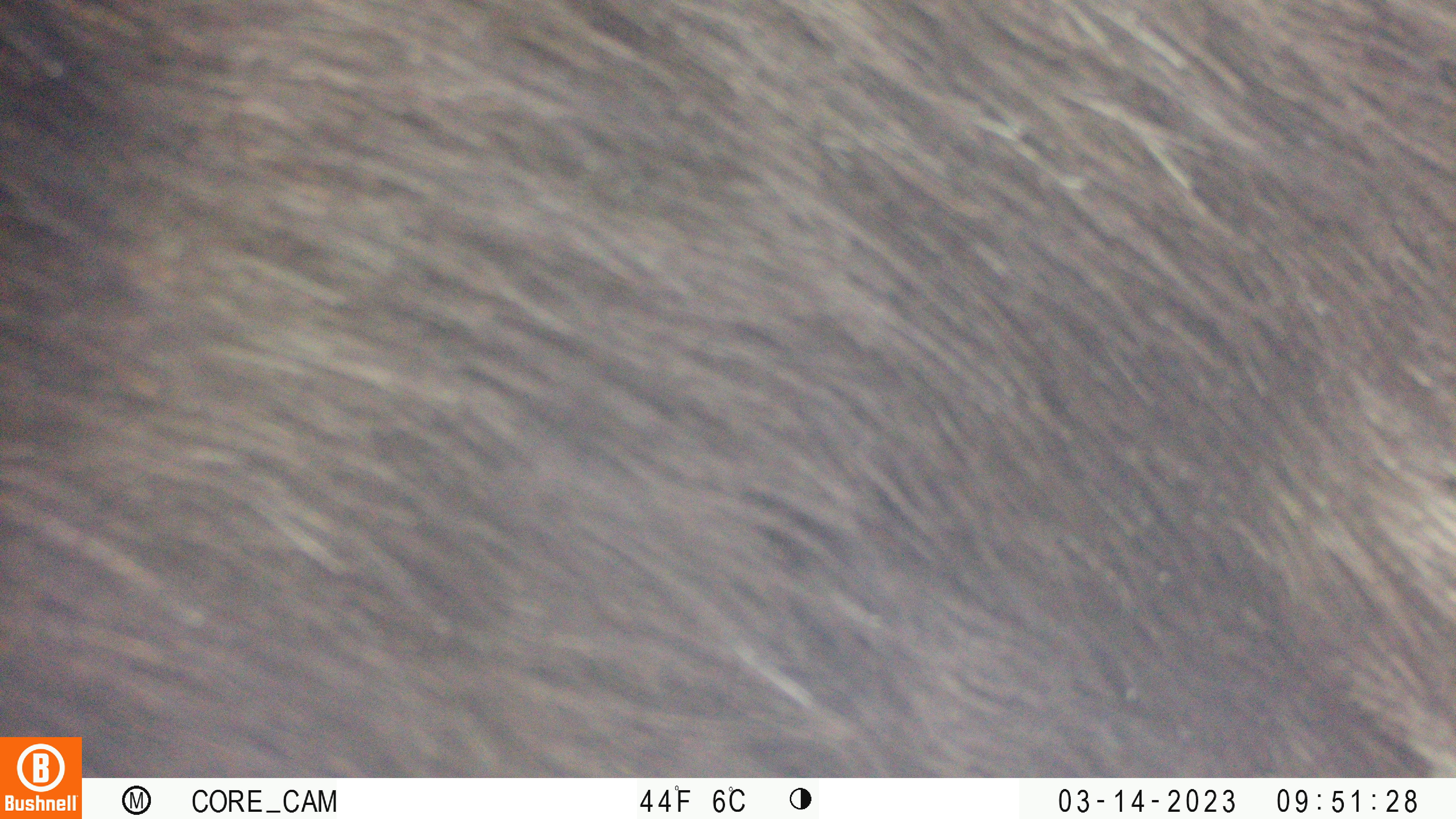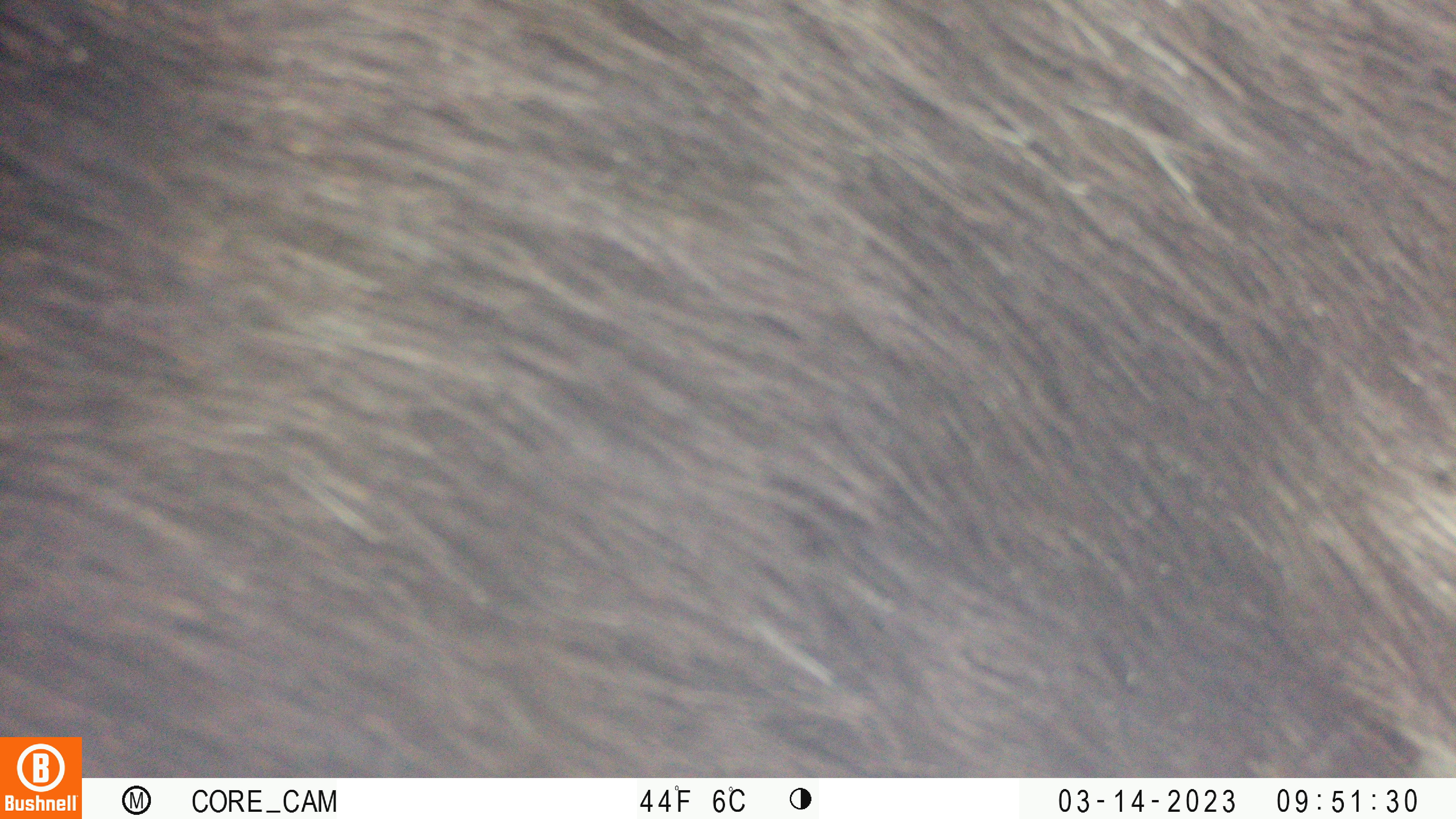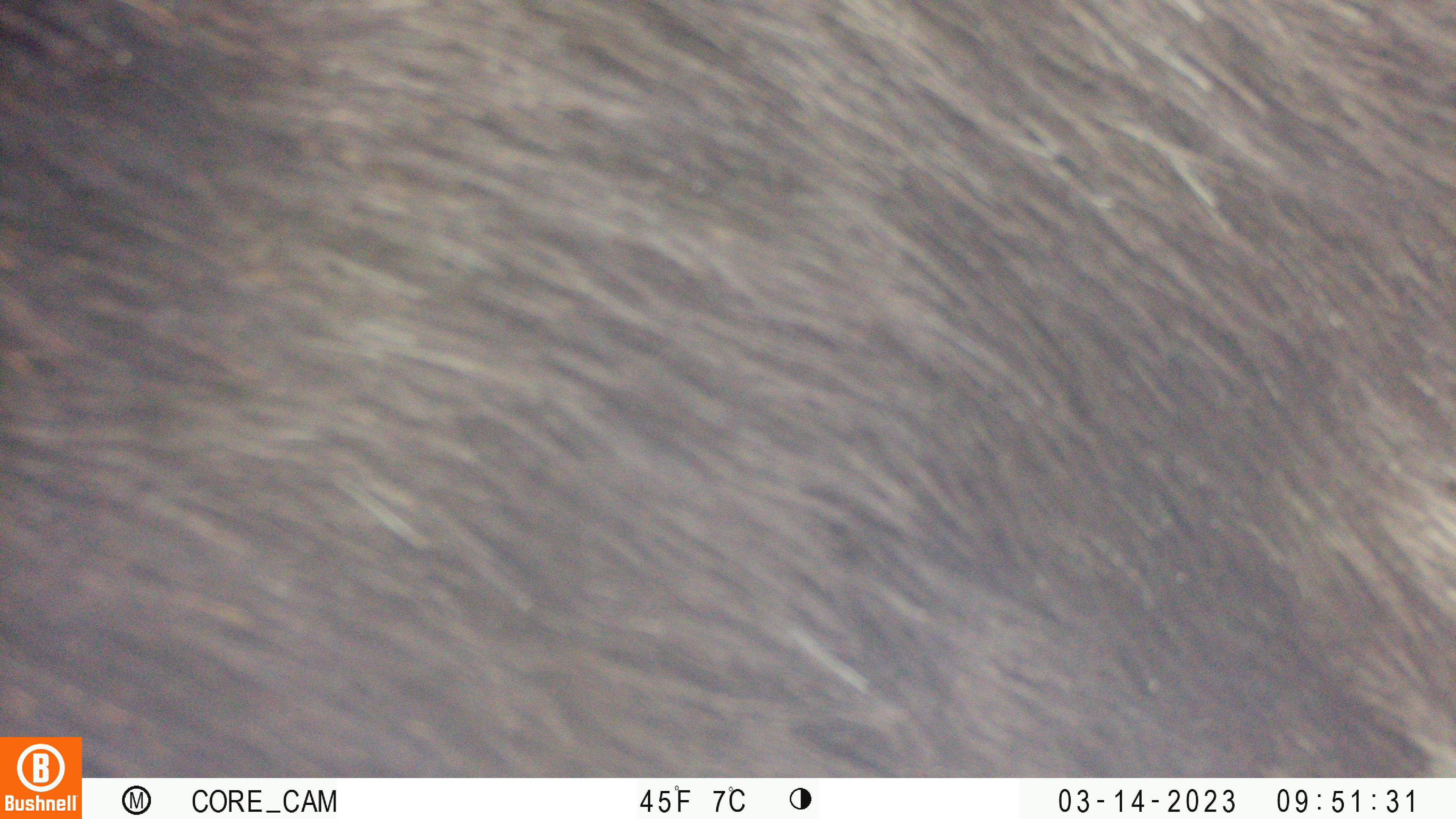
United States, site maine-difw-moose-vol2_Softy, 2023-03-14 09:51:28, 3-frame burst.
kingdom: Animalia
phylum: Chordata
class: Mammalia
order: Artiodactyla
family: Cervidae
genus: Alces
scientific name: Alces alces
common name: moose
Moose (Alces alces).